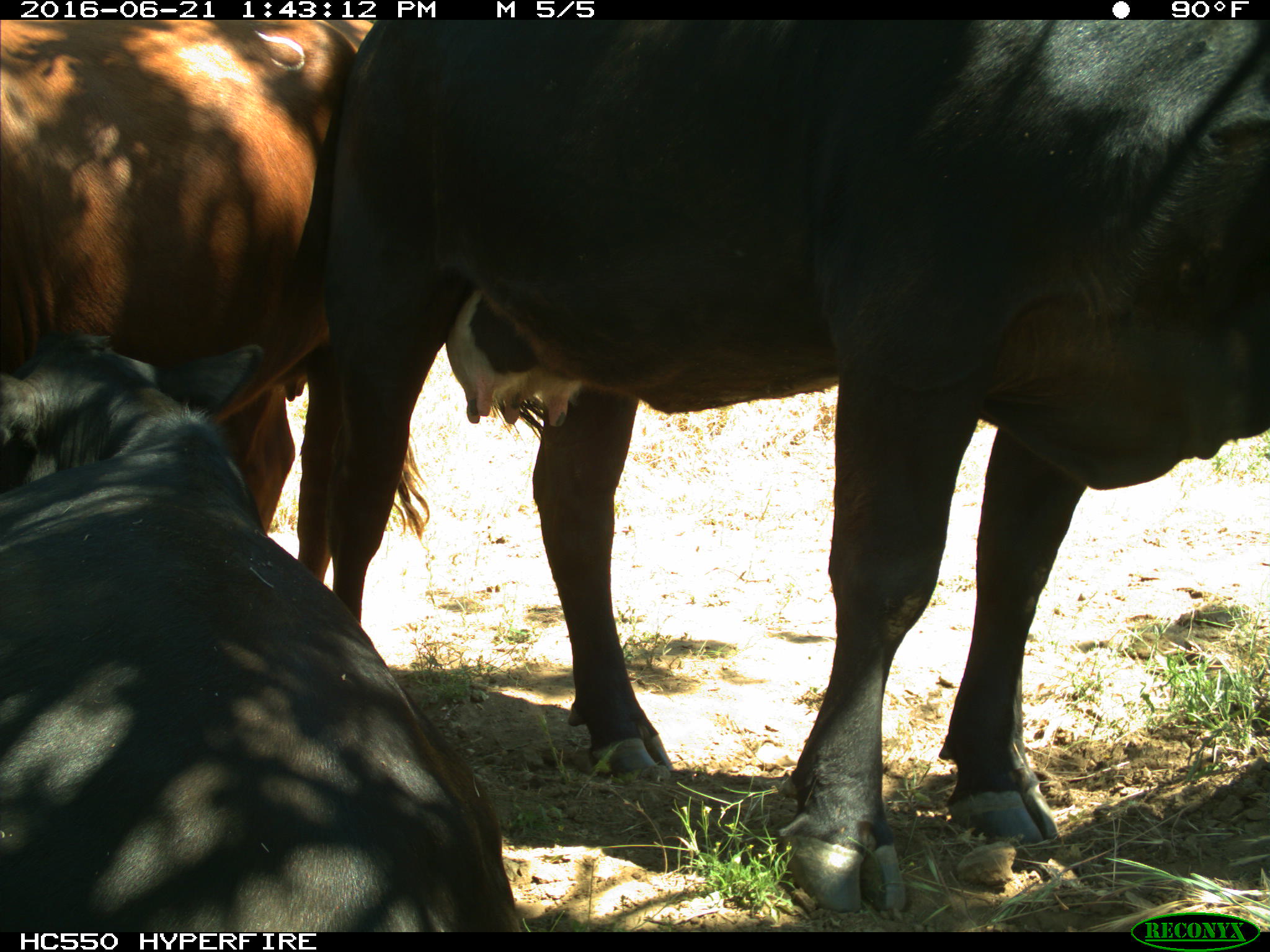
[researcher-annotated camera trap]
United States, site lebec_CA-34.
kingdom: Animalia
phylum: Chordata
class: Mammalia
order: Artiodactyla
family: Bovidae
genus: Bos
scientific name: Bos taurus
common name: domestic cow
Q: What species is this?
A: Bos taurus (domestic cow).